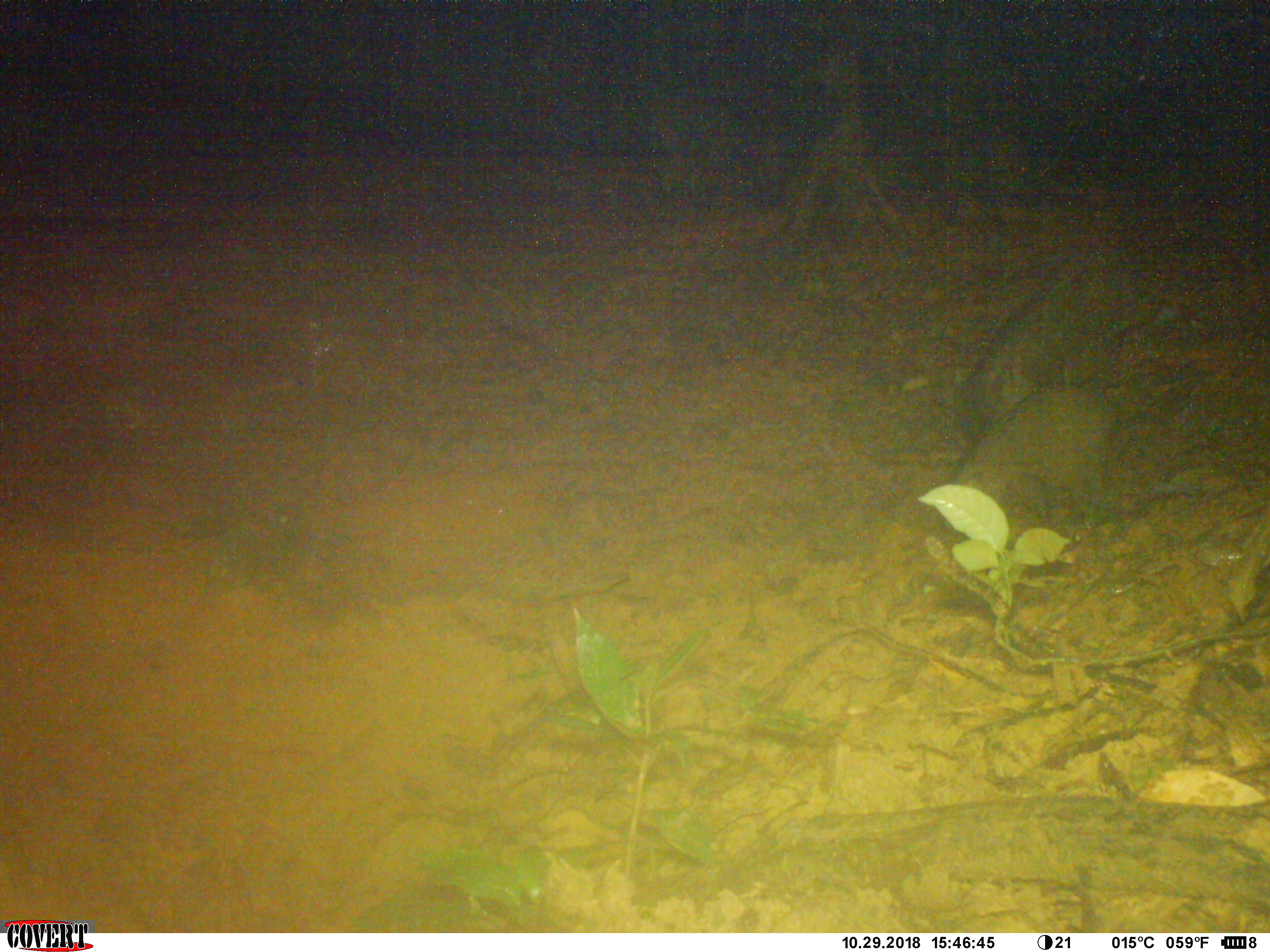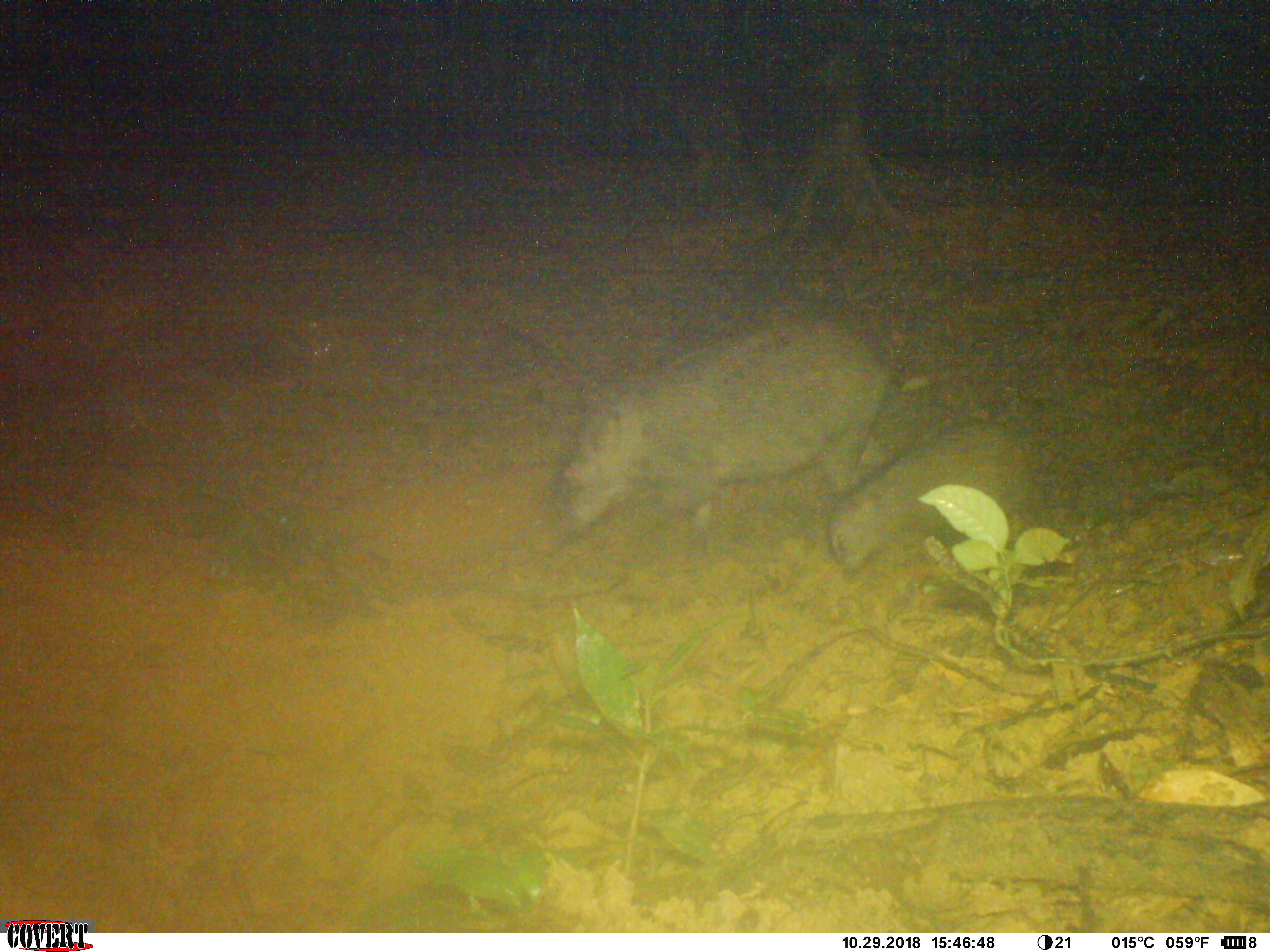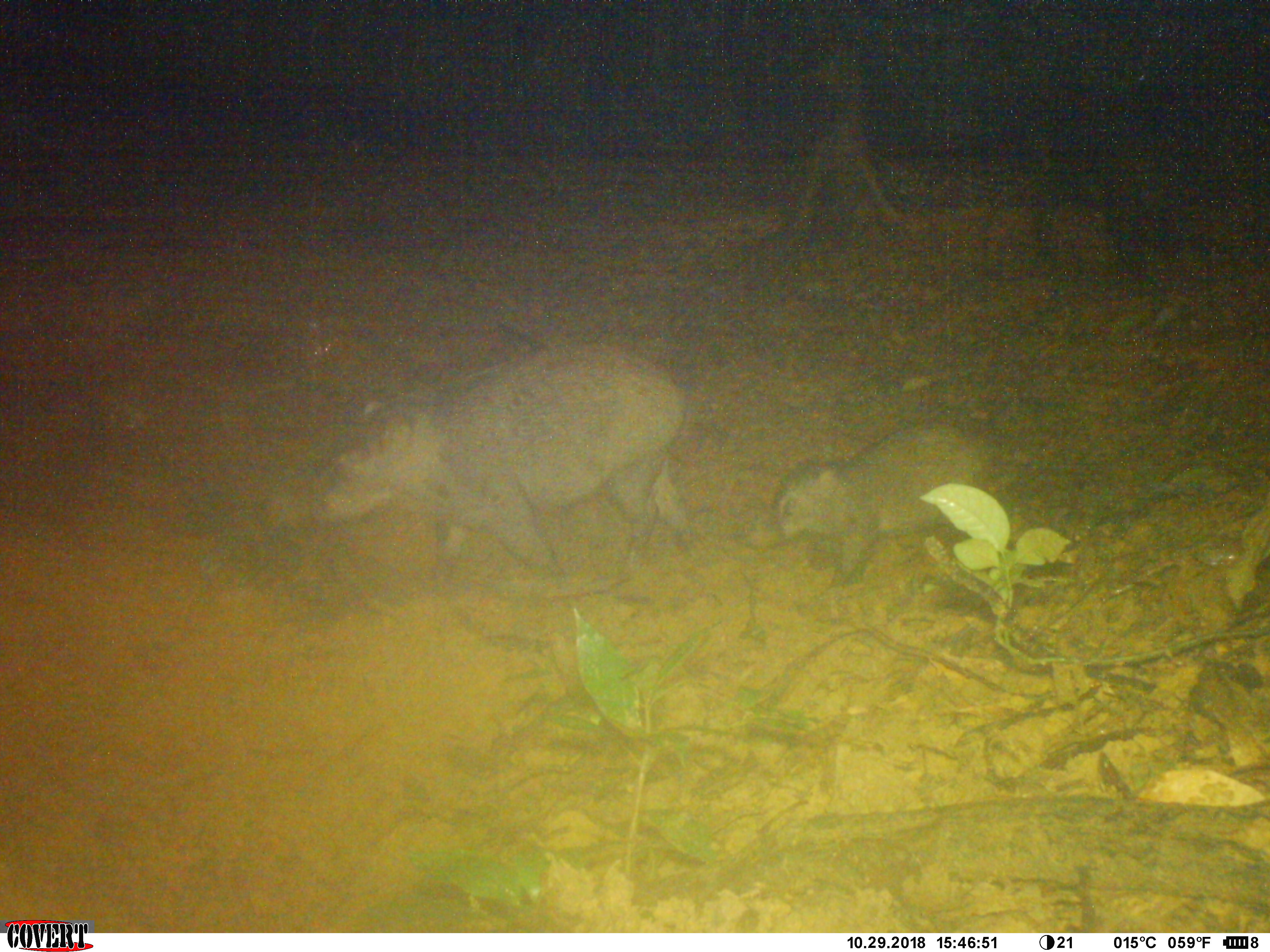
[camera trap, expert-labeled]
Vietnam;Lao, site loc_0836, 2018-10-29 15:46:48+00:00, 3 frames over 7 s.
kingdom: Animalia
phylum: Chordata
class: Mammalia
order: Artiodactyla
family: Suidae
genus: Sus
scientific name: Sus scrofa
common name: eurasian wild pig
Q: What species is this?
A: Eurasian wild pig (Sus scrofa).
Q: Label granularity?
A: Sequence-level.